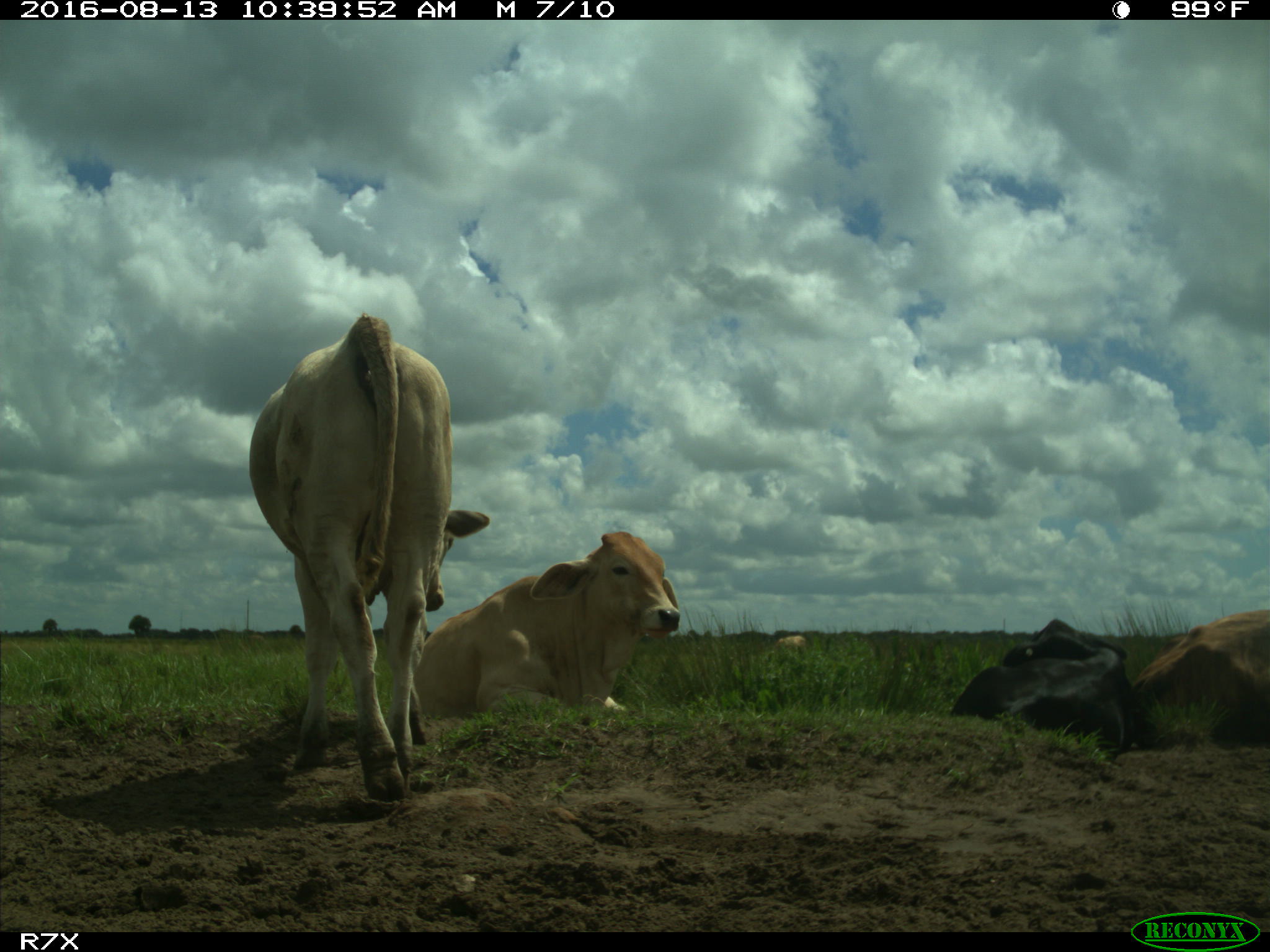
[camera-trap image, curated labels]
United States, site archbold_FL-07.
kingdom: Animalia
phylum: Chordata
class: Mammalia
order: Artiodactyla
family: Bovidae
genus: Bos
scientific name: Bos taurus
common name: domestic cow